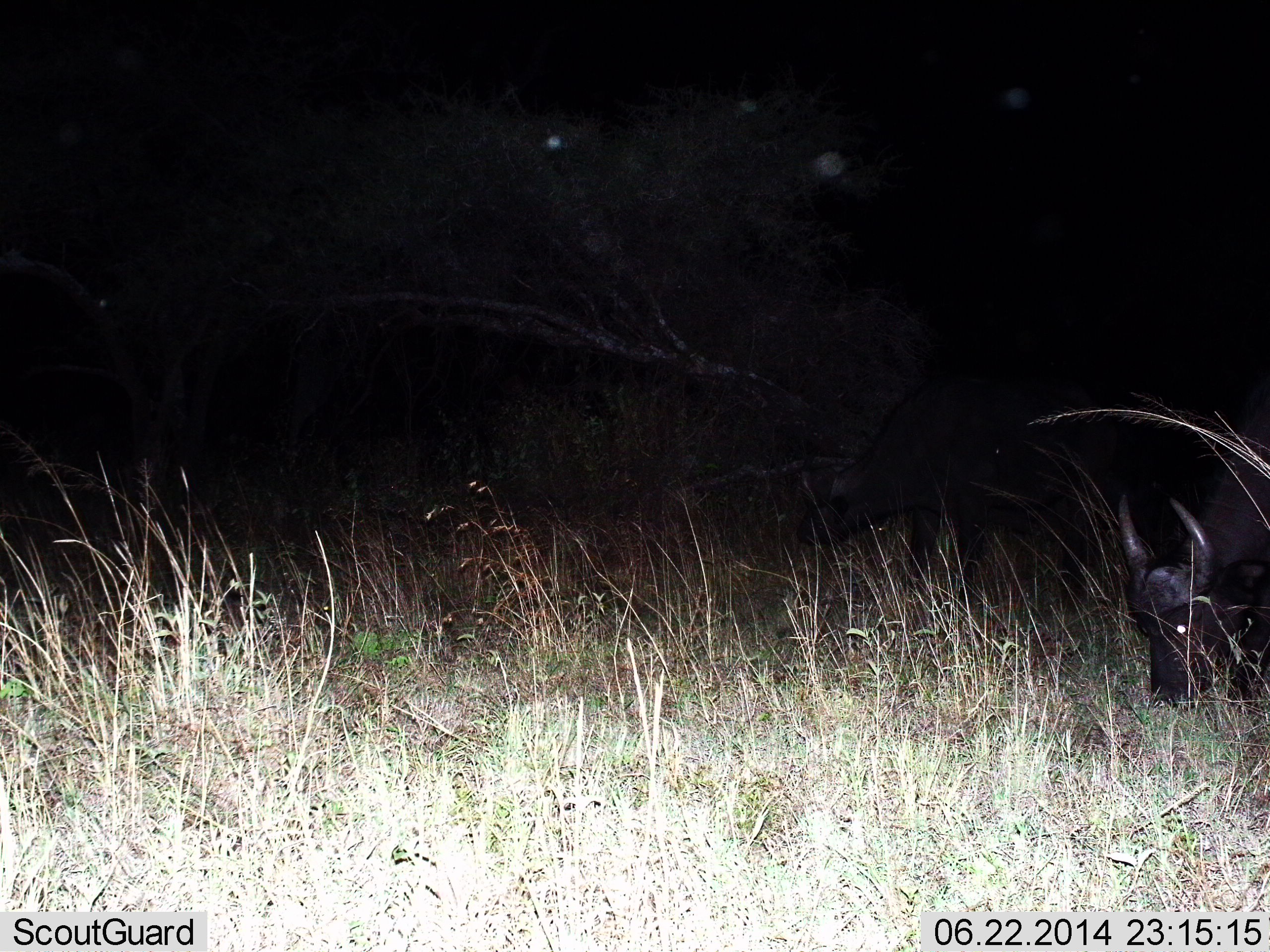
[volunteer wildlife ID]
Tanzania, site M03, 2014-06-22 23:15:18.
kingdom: Animalia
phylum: Chordata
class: Mammalia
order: Artiodactyla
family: Bovidae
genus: Syncerus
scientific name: Syncerus caffer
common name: cape buffalo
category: buffalo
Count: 1.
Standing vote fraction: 0%.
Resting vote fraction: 0%.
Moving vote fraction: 0%.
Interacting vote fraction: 0%.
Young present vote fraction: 0%.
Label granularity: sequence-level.